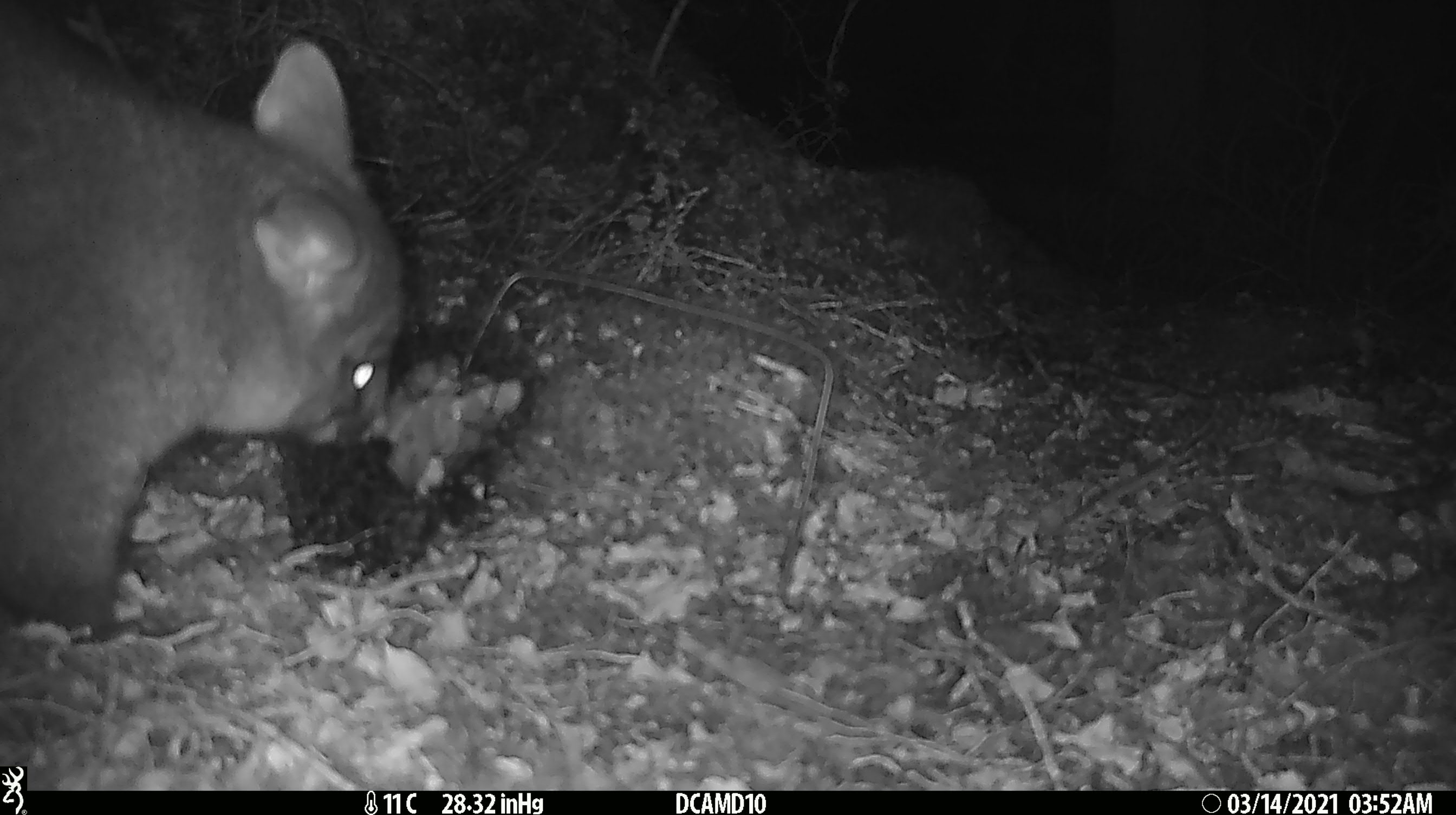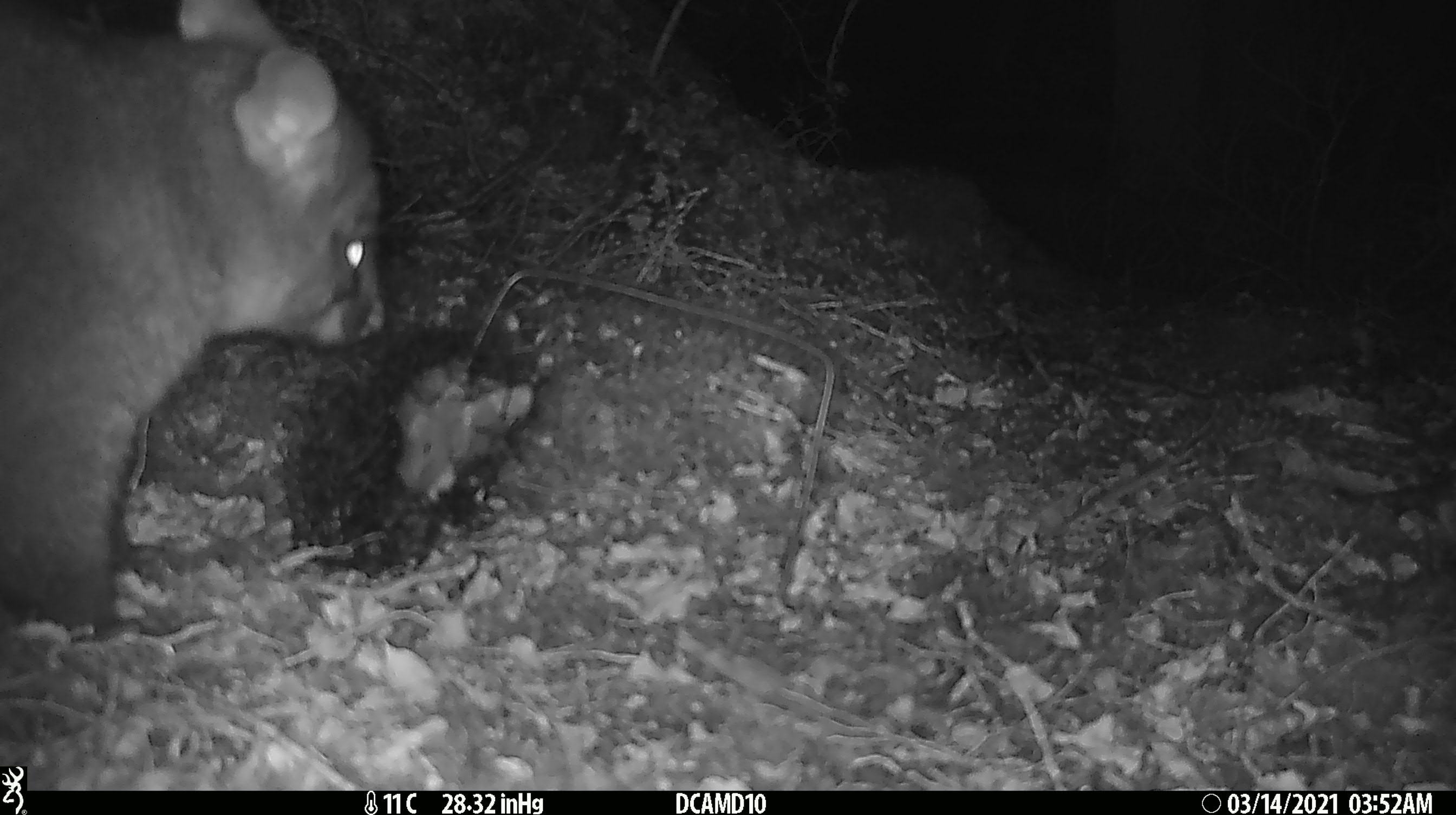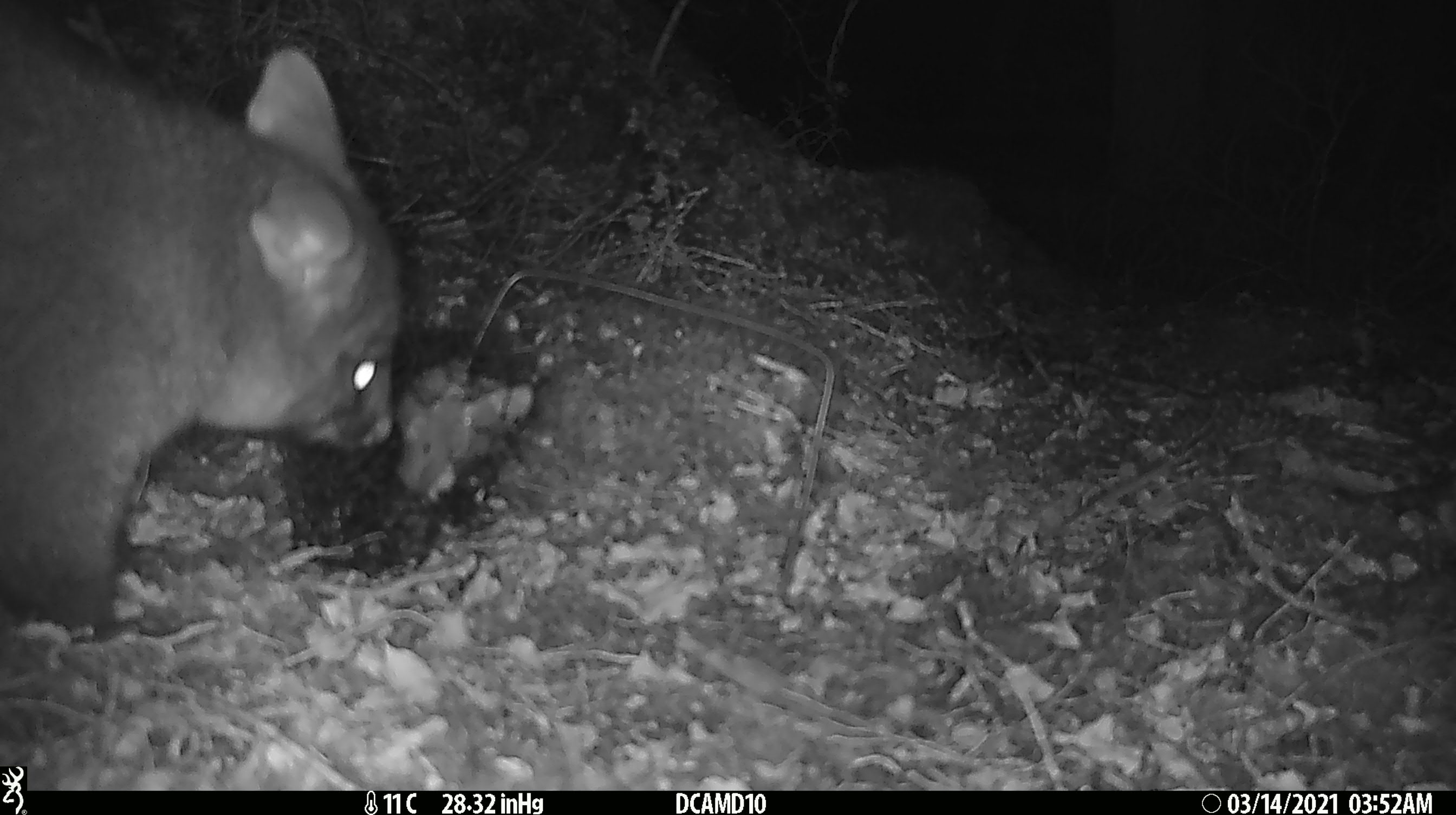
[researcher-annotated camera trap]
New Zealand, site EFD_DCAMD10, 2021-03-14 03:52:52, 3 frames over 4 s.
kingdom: Animalia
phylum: Chordata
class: Mammalia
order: Diprotodontia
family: Phalangeridae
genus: Trichosurus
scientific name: Trichosurus vulpecula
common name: common brushtail possum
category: possum